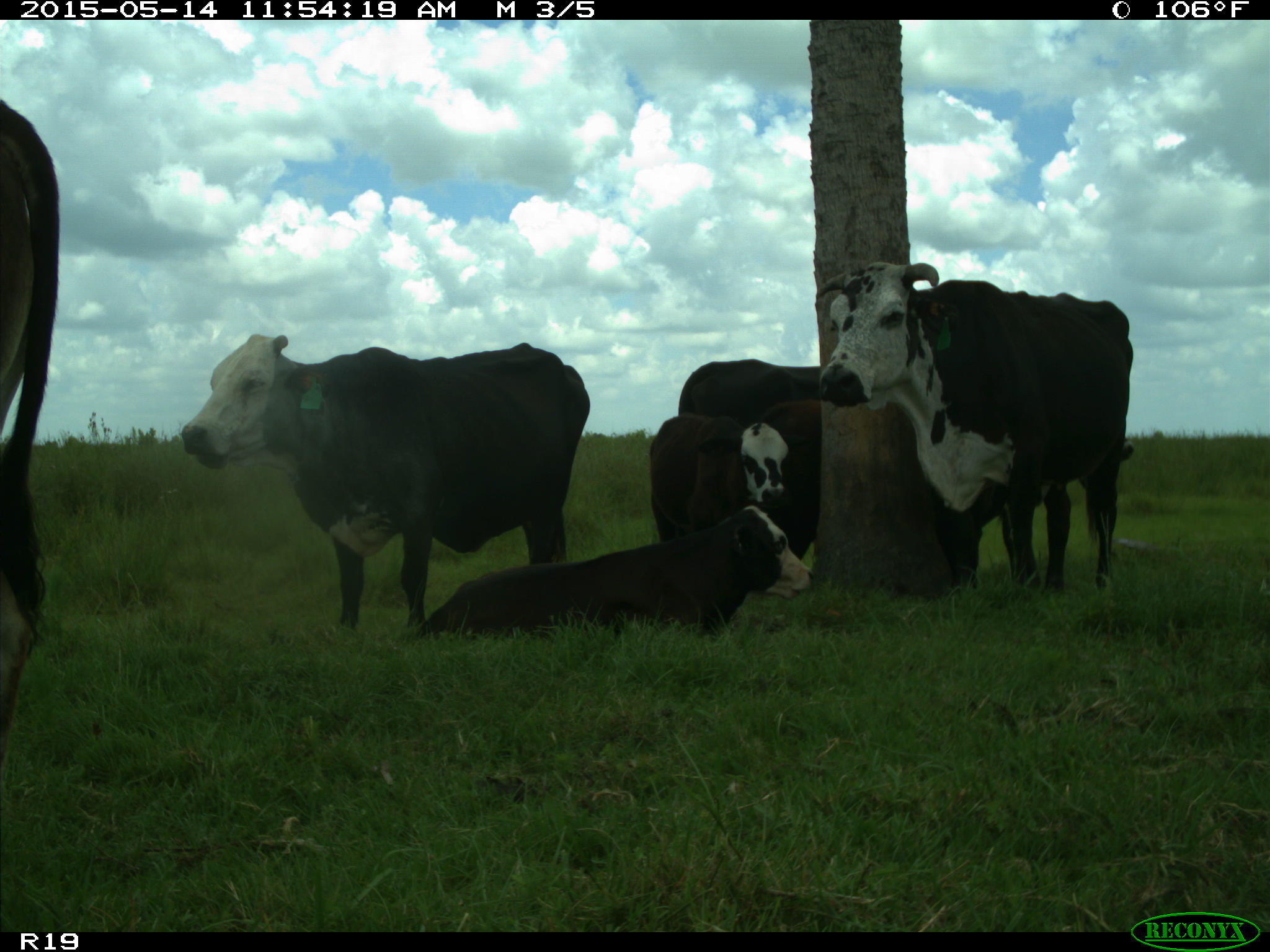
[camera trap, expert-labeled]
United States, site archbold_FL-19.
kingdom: Animalia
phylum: Chordata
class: Mammalia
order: Artiodactyla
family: Bovidae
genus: Bos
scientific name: Bos taurus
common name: domestic cow